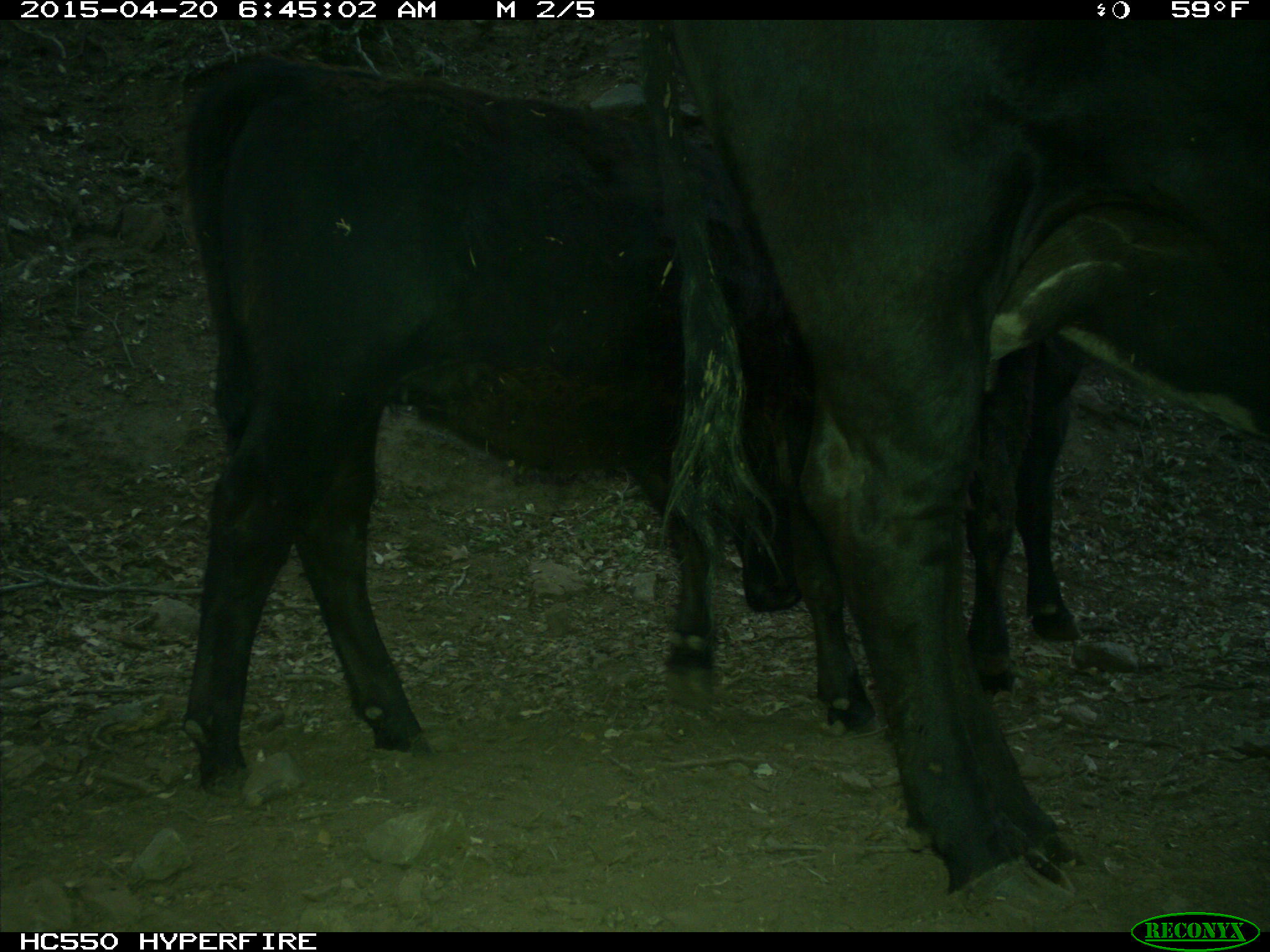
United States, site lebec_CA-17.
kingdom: Animalia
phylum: Chordata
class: Mammalia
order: Artiodactyla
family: Bovidae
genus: Bos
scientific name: Bos taurus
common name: domestic cow